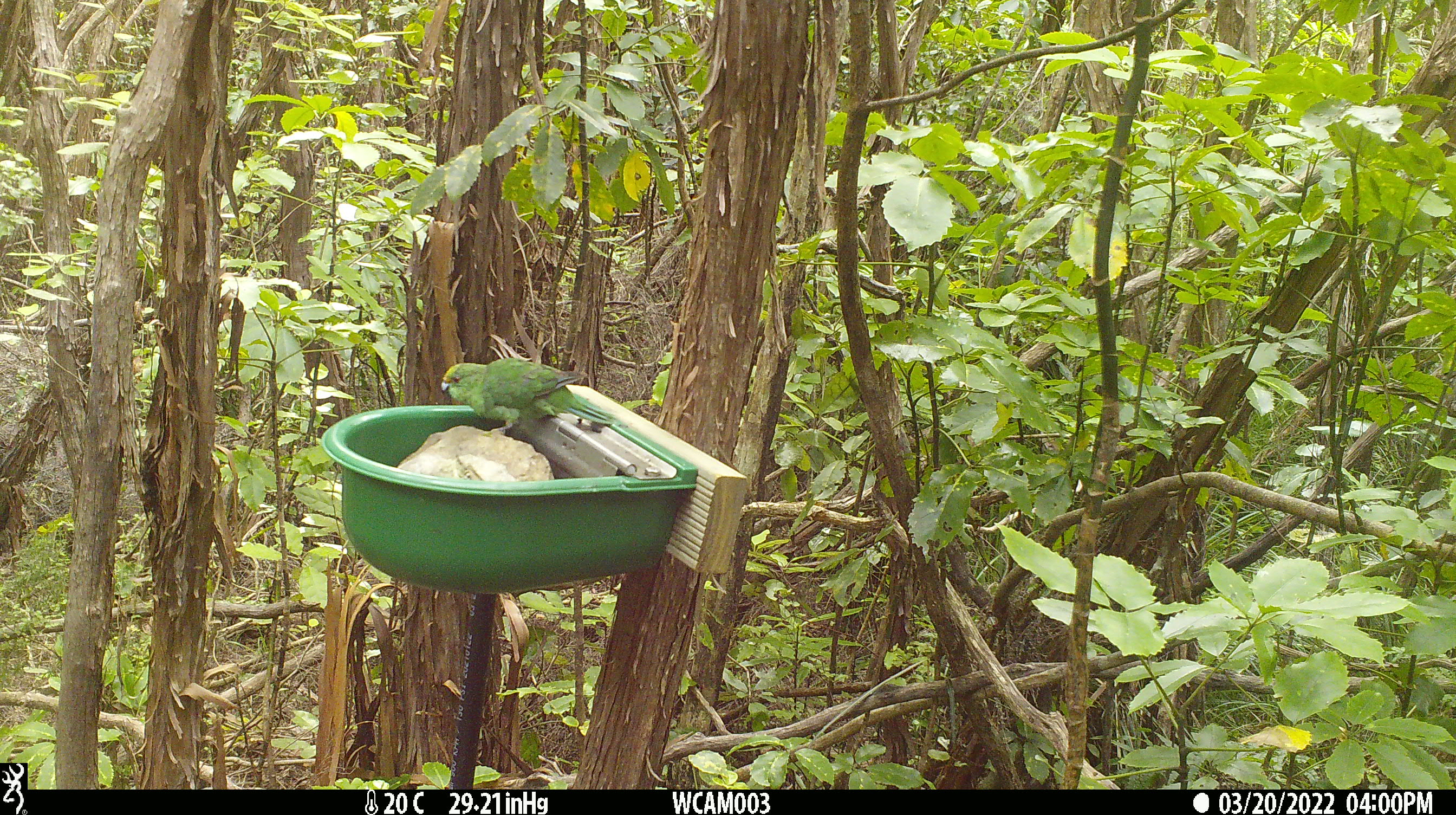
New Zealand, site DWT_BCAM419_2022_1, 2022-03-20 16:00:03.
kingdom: Animalia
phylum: Chordata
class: Aves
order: Psittaciformes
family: Psittaculidae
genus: Cyanoramphus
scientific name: Cyanoramphus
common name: parakeet